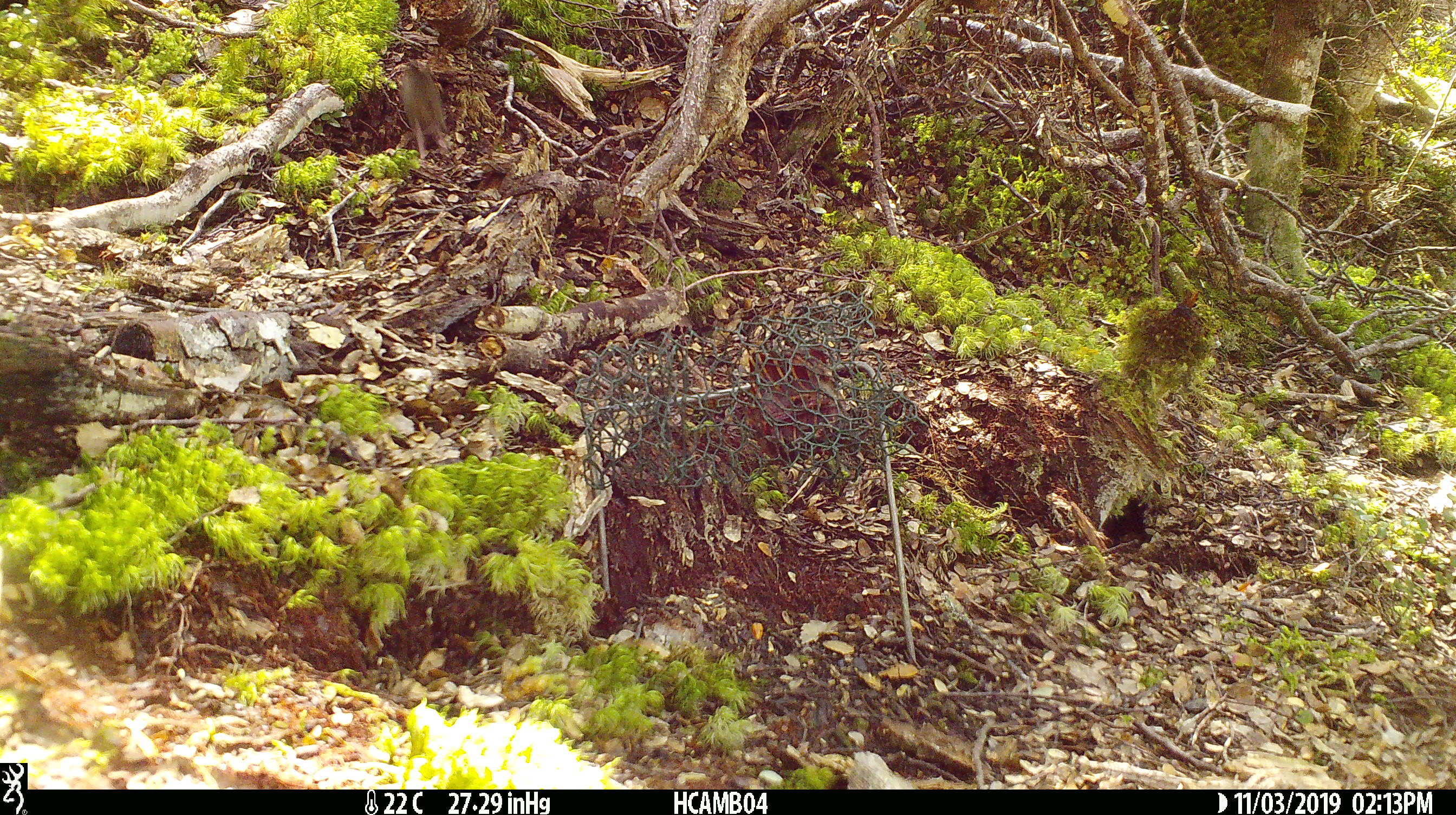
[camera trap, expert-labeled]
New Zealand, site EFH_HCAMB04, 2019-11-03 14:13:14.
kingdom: Animalia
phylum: Chordata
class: Mammalia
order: Rodentia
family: Muridae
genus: Mus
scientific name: Mus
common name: mouse